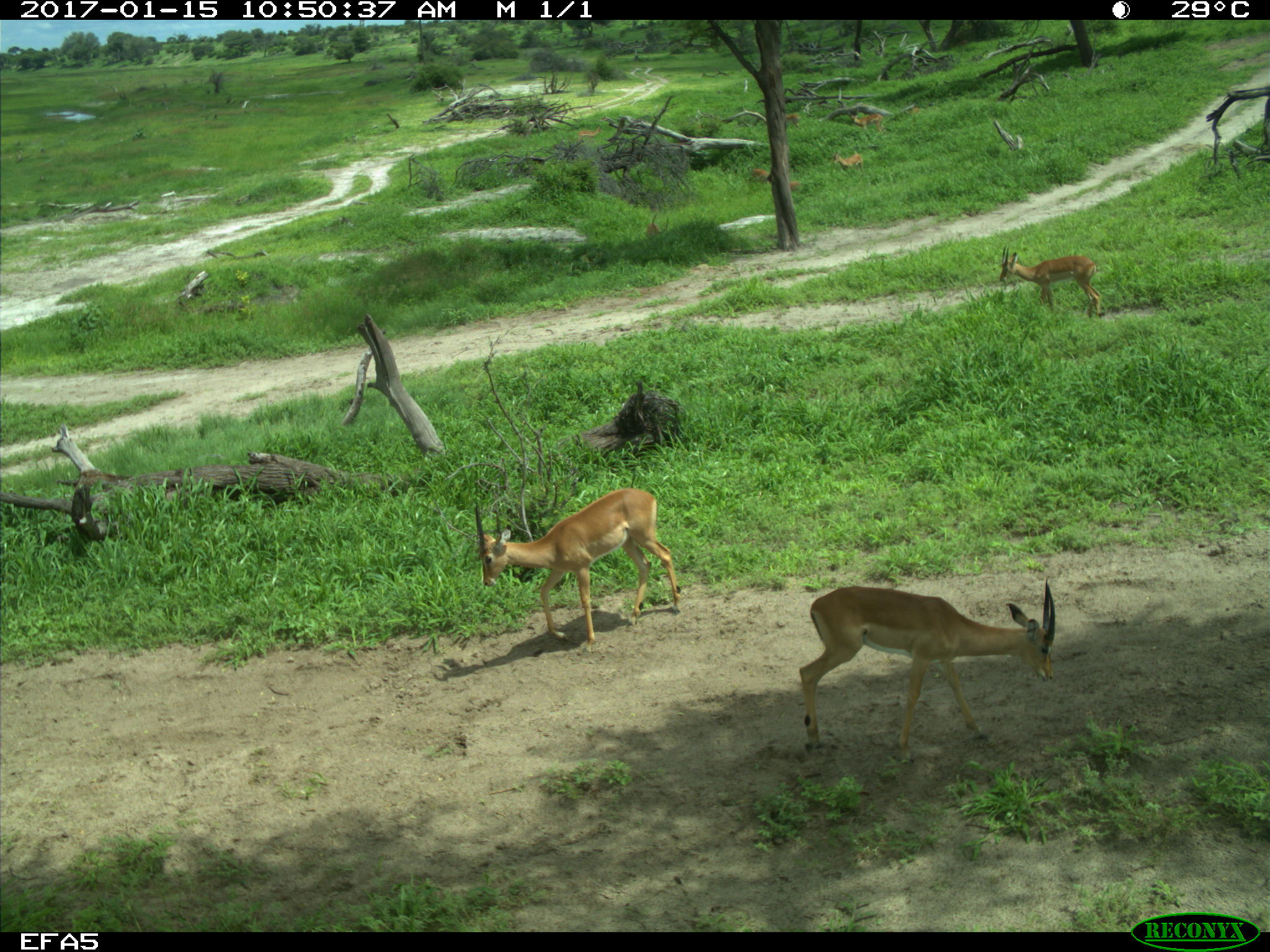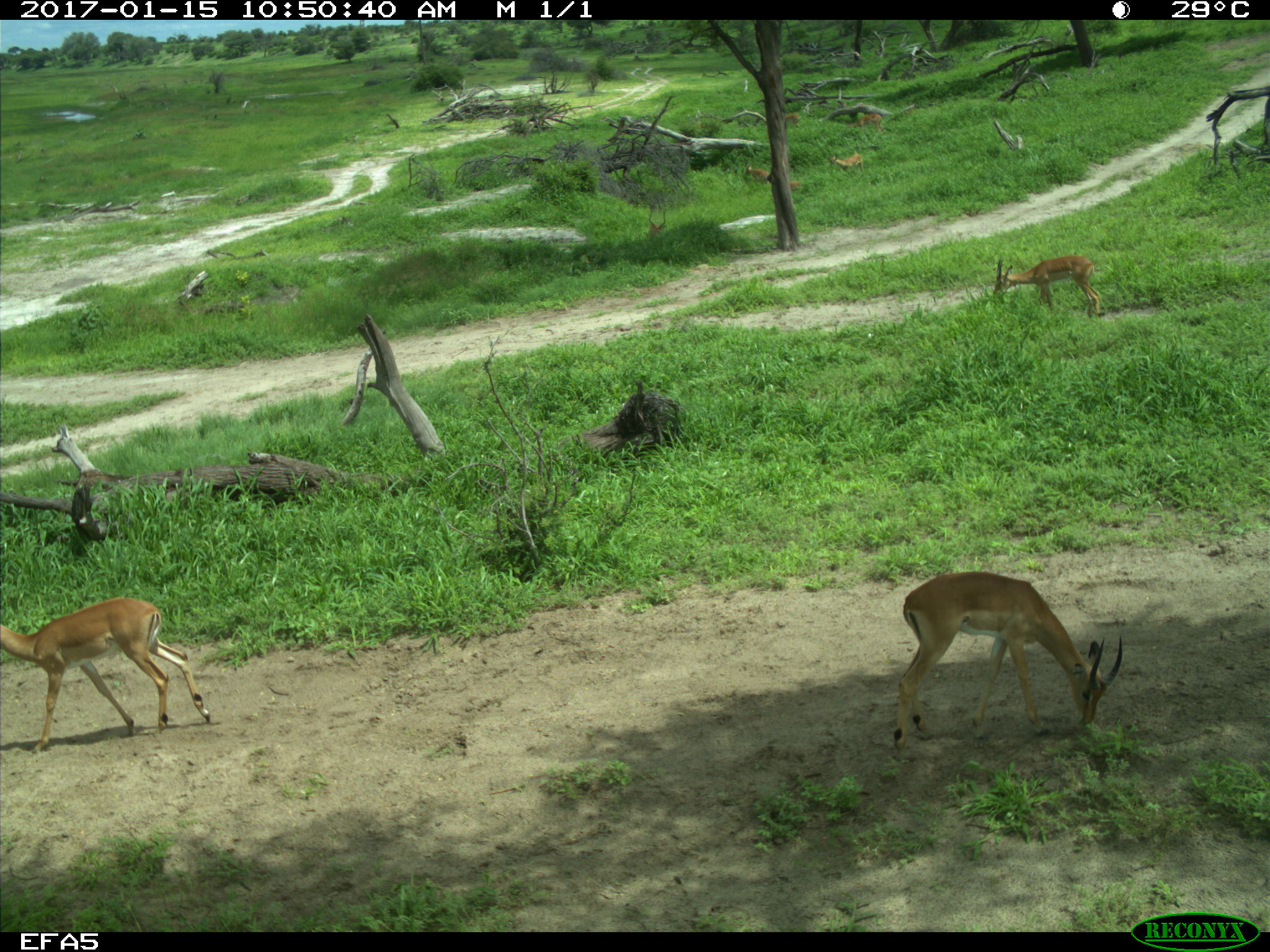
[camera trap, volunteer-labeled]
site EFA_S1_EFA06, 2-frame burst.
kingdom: Animalia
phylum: Chordata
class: Mammalia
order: Artiodactyla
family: Bovidae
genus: Aepyceros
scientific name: Aepyceros melampus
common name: impala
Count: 9.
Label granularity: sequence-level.